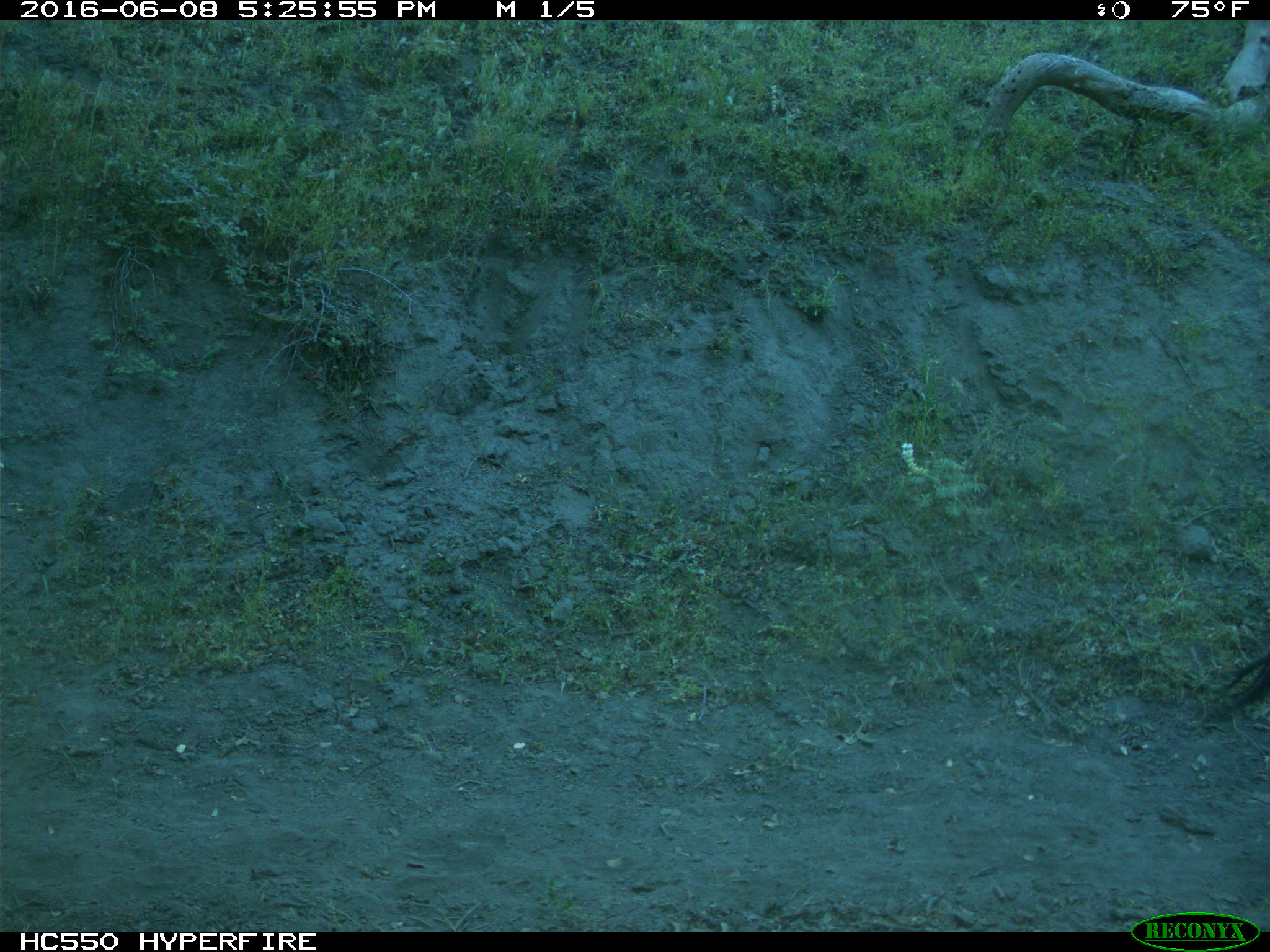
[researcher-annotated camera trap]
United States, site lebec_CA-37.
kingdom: Animalia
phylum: Chordata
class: Mammalia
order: Artiodactyla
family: Bovidae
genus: Bos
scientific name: Bos taurus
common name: domestic cow